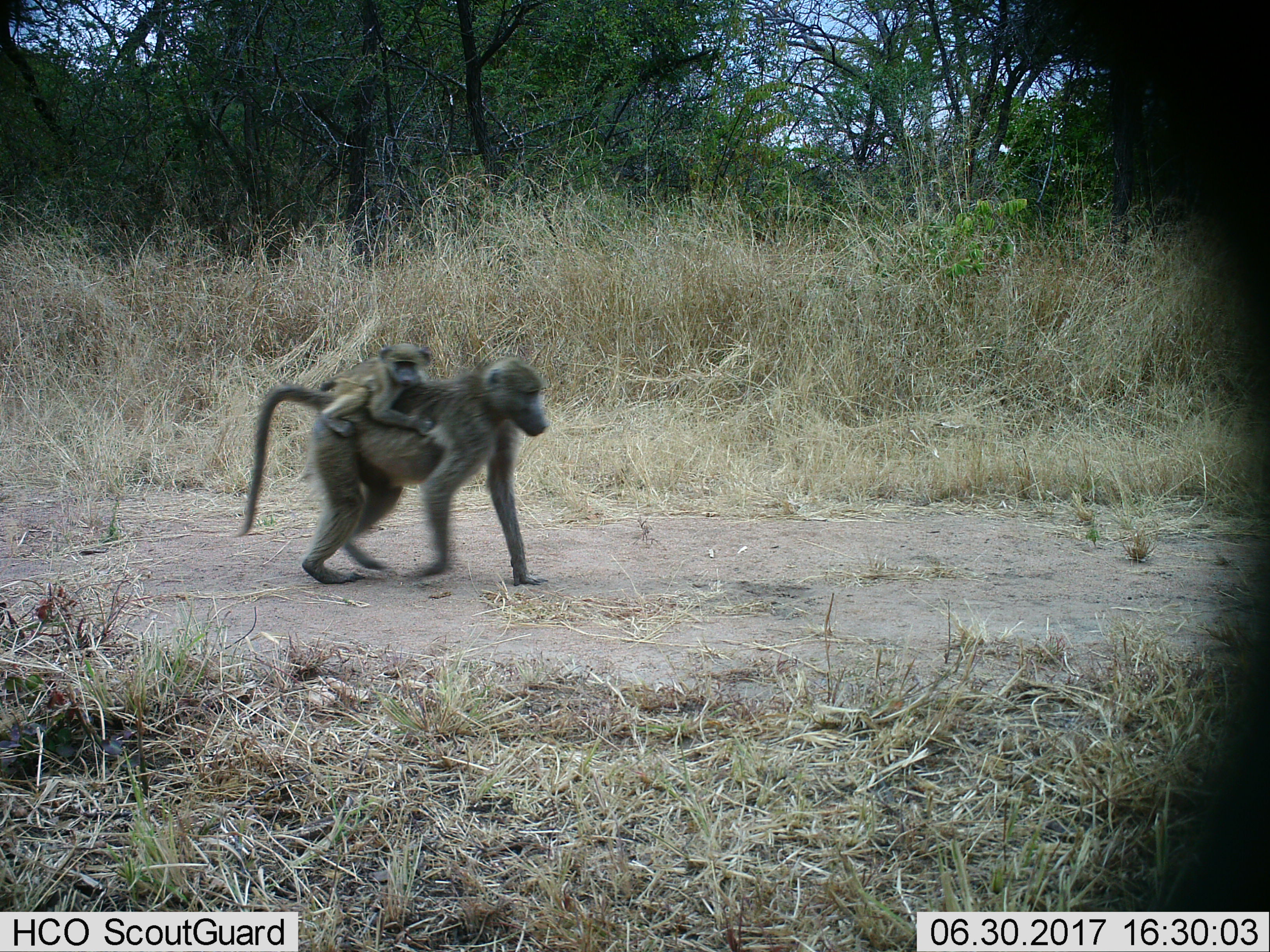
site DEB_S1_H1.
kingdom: Animalia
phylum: Chordata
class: Mammalia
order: Primates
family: Cercopithecidae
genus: Papio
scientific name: Papio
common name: baboon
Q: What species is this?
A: Baboon (Papio).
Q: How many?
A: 2.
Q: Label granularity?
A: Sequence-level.